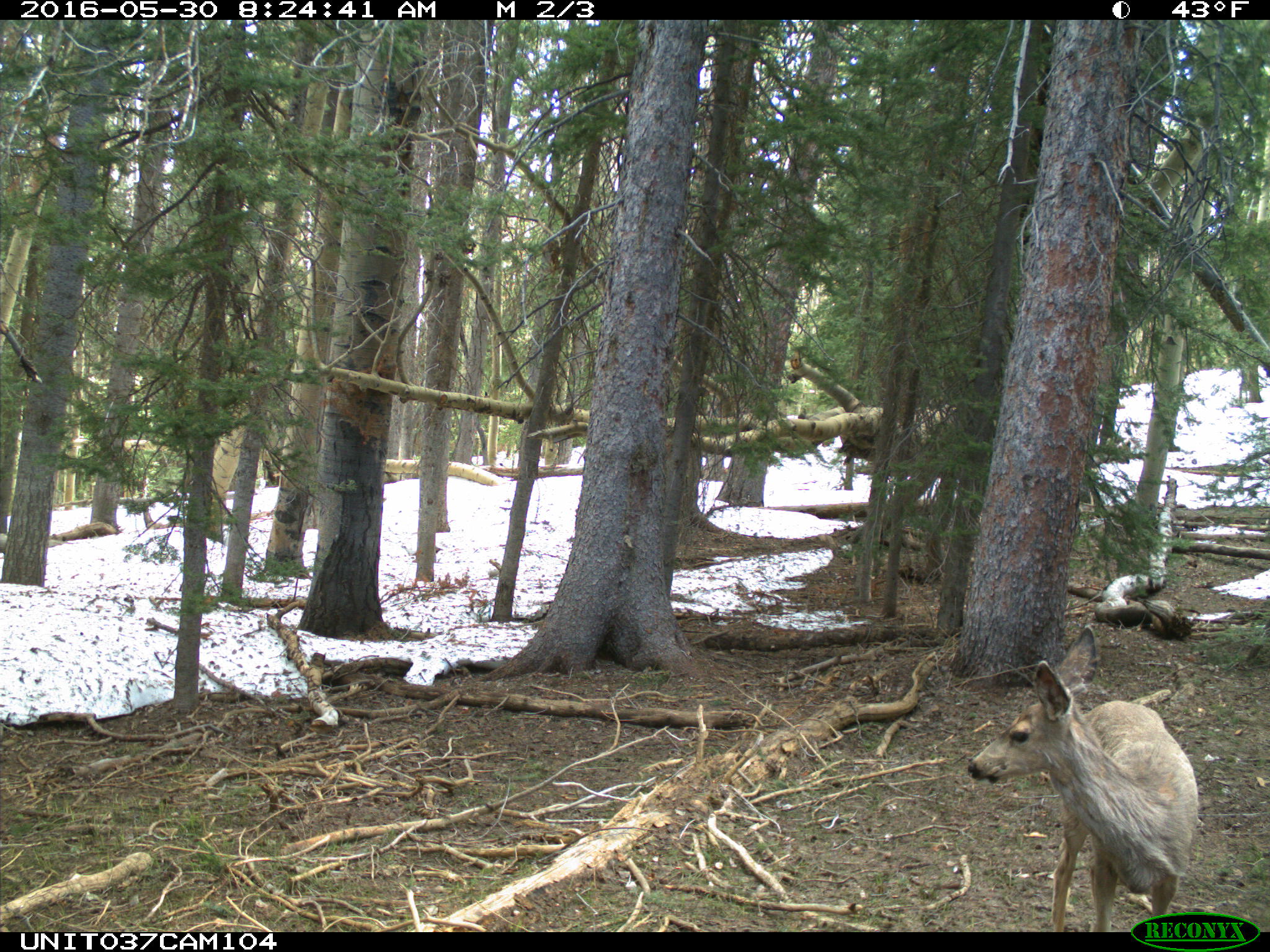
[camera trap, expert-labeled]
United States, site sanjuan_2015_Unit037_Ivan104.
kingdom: Animalia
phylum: Chordata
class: Mammalia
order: Artiodactyla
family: Cervidae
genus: Odocoileus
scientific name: Odocoileus hemionus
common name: mule deer